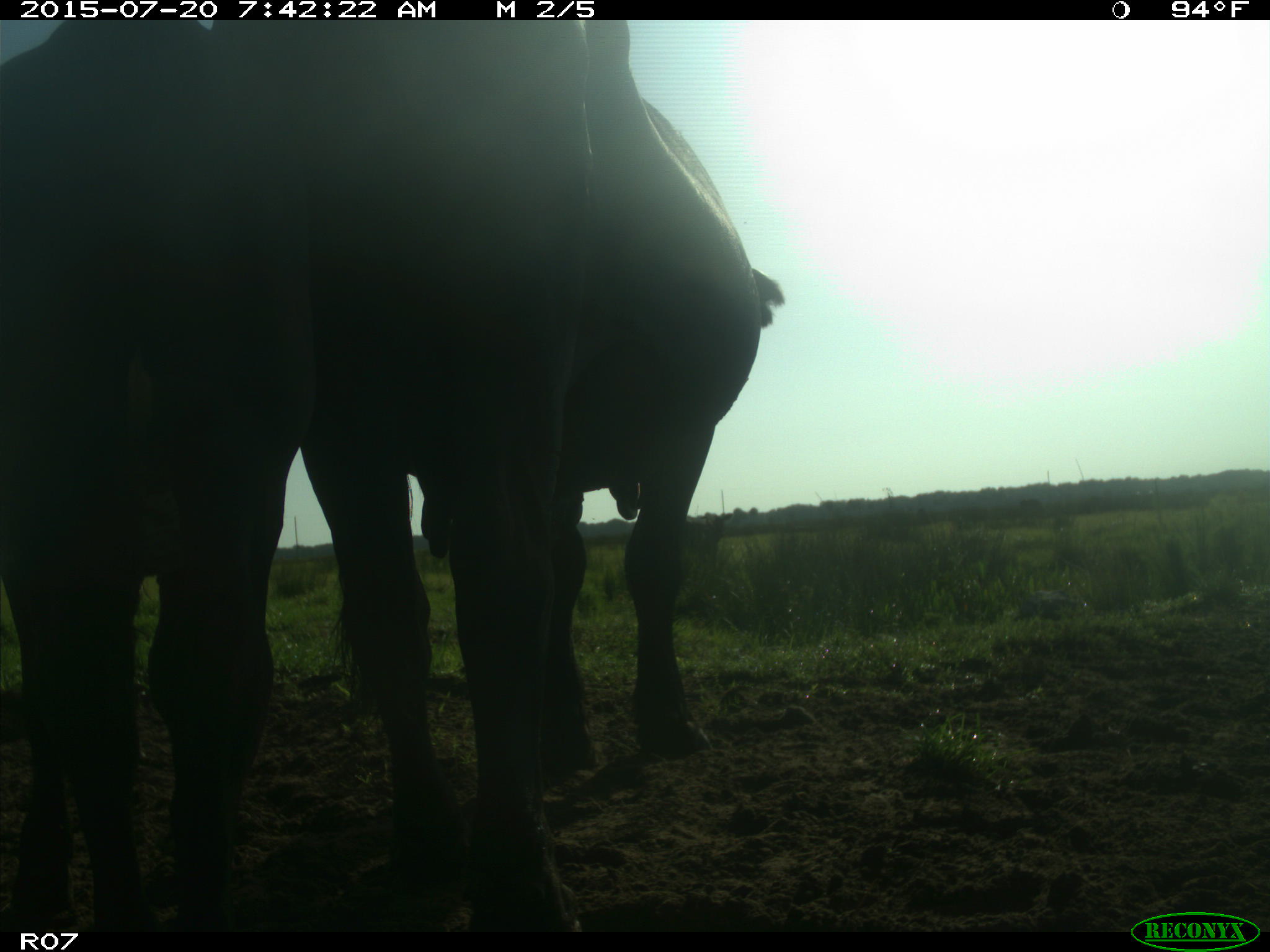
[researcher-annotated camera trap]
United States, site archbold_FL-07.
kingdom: Animalia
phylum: Chordata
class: Mammalia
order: Artiodactyla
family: Bovidae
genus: Bos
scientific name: Bos taurus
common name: domestic cow